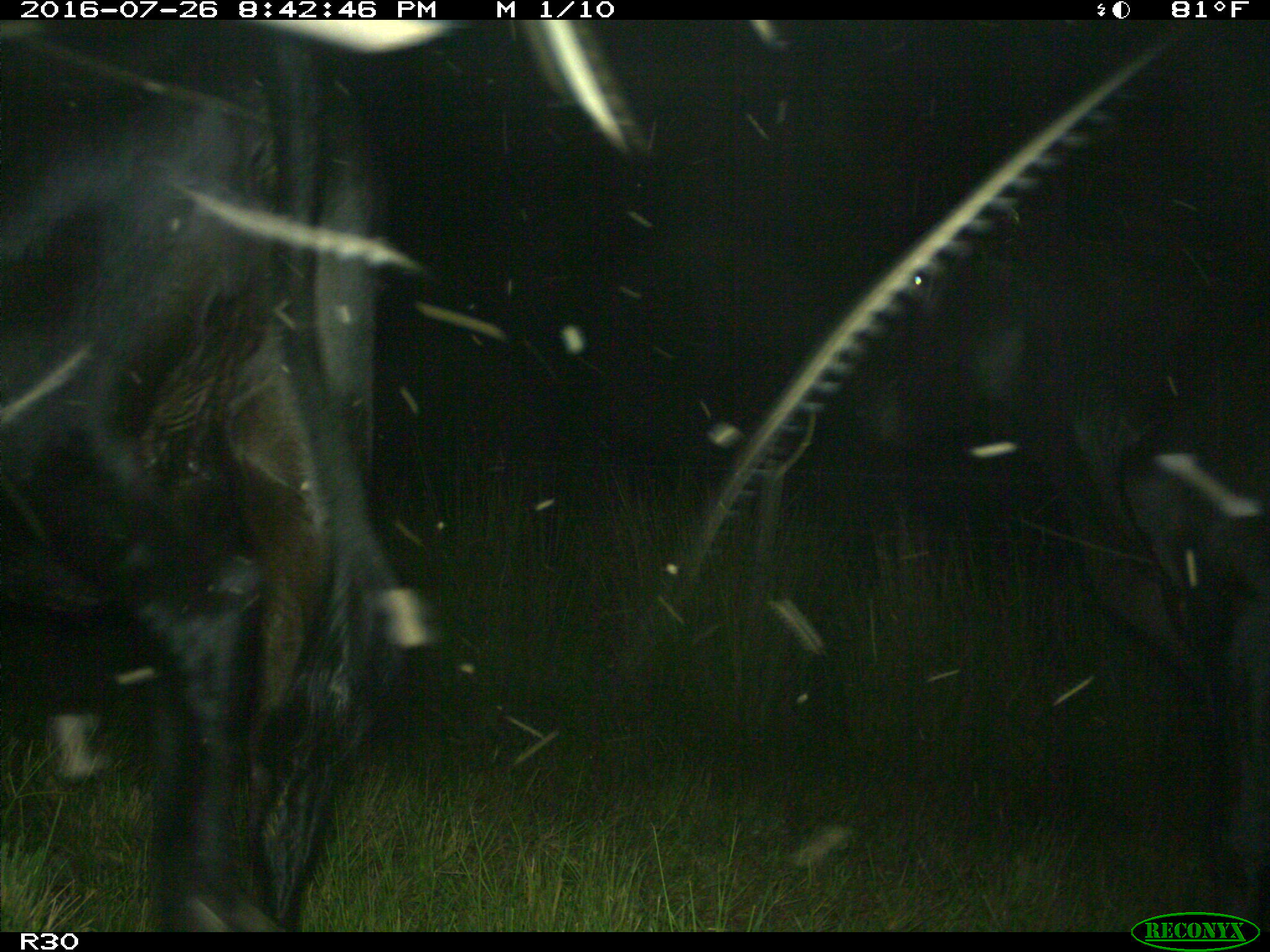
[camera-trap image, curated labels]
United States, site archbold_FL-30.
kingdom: Animalia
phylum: Chordata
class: Mammalia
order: Artiodactyla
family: Bovidae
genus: Bos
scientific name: Bos taurus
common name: domestic cow